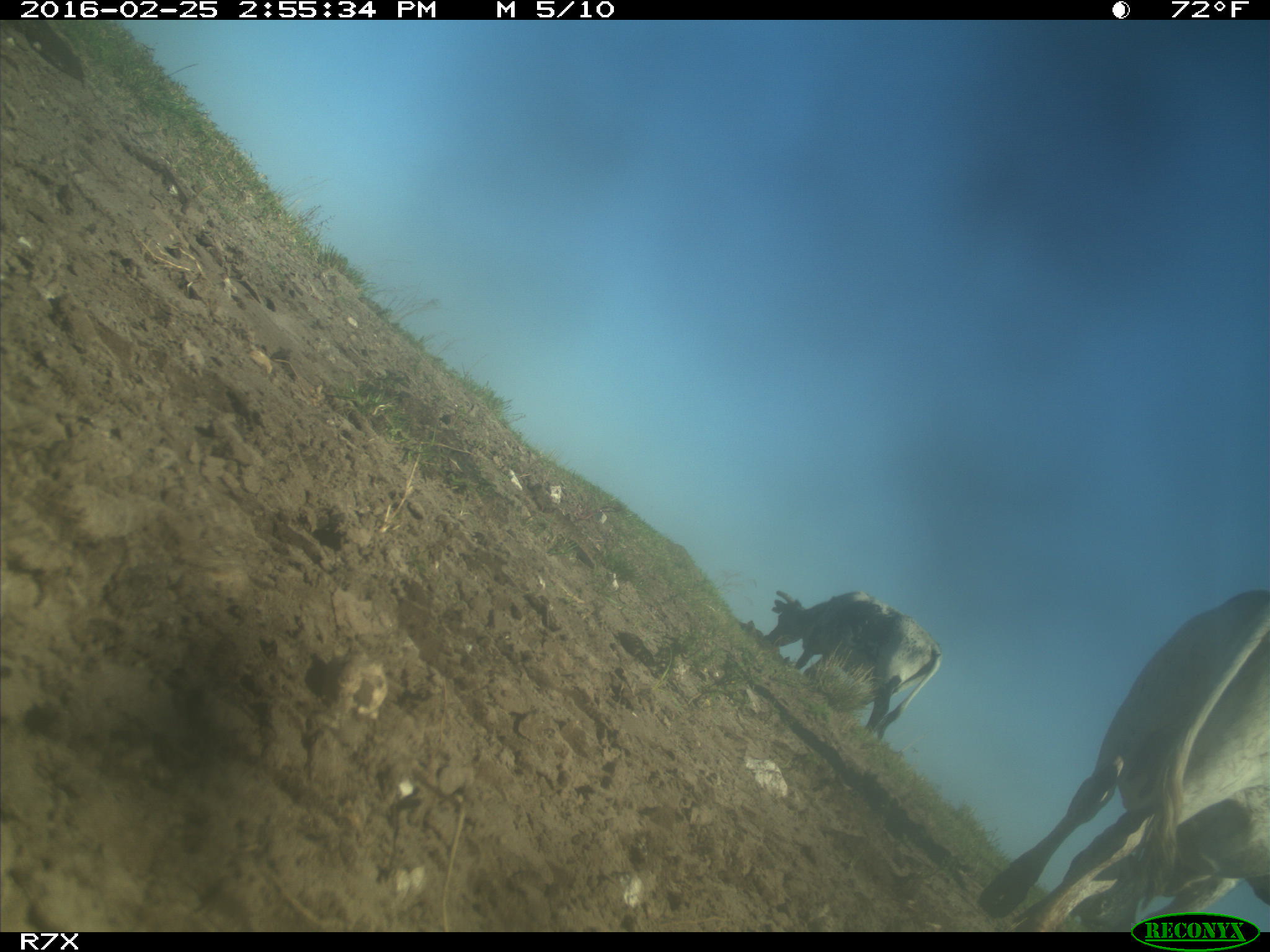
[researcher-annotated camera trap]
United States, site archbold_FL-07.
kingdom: Animalia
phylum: Chordata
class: Mammalia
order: Artiodactyla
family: Bovidae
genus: Bos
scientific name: Bos taurus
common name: domestic cow